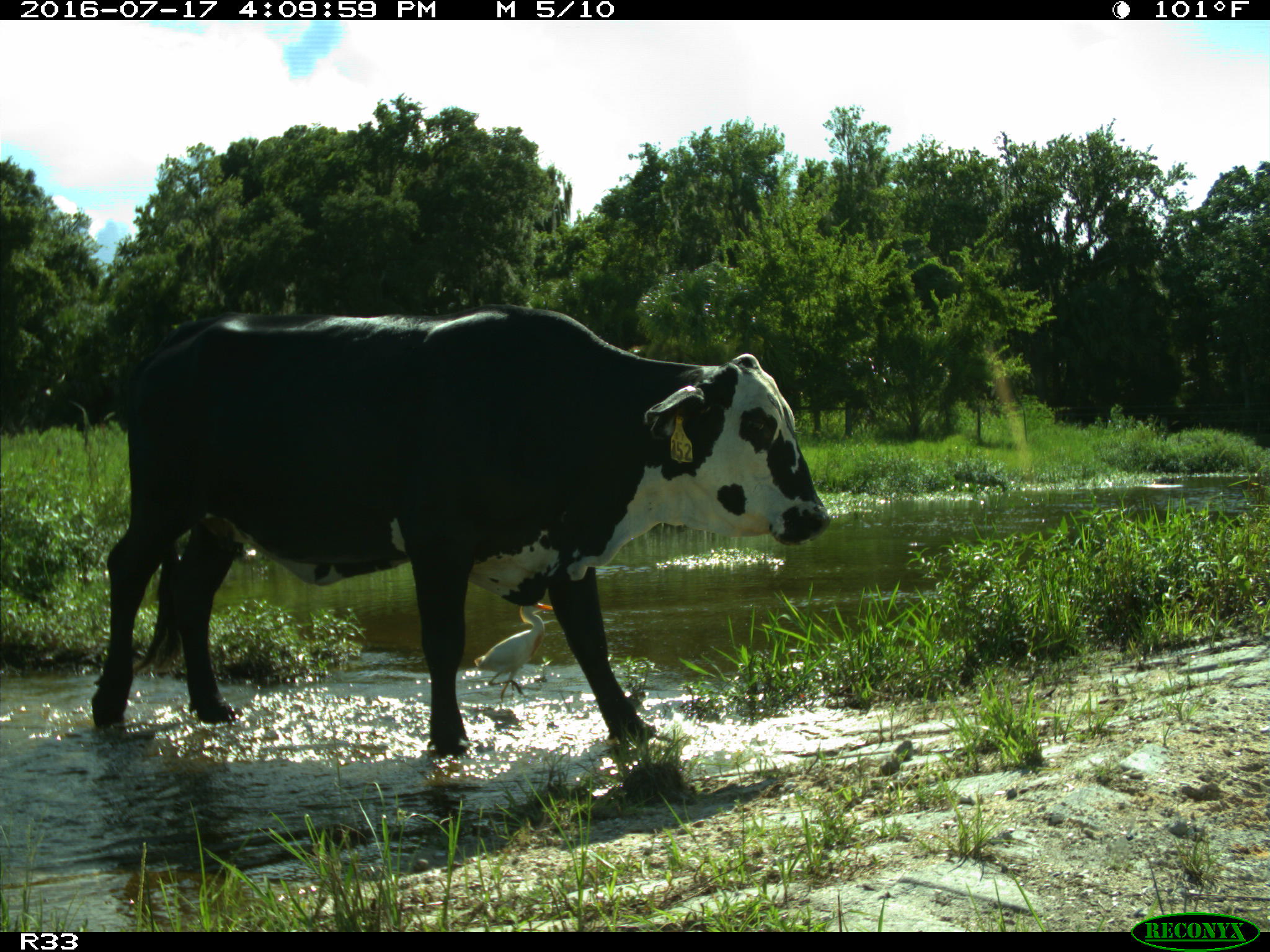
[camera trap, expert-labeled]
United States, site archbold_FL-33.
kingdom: Animalia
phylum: Chordata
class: Mammalia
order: Artiodactyla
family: Bovidae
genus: Bos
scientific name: Bos taurus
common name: domestic cow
Bos taurus (domestic cow).